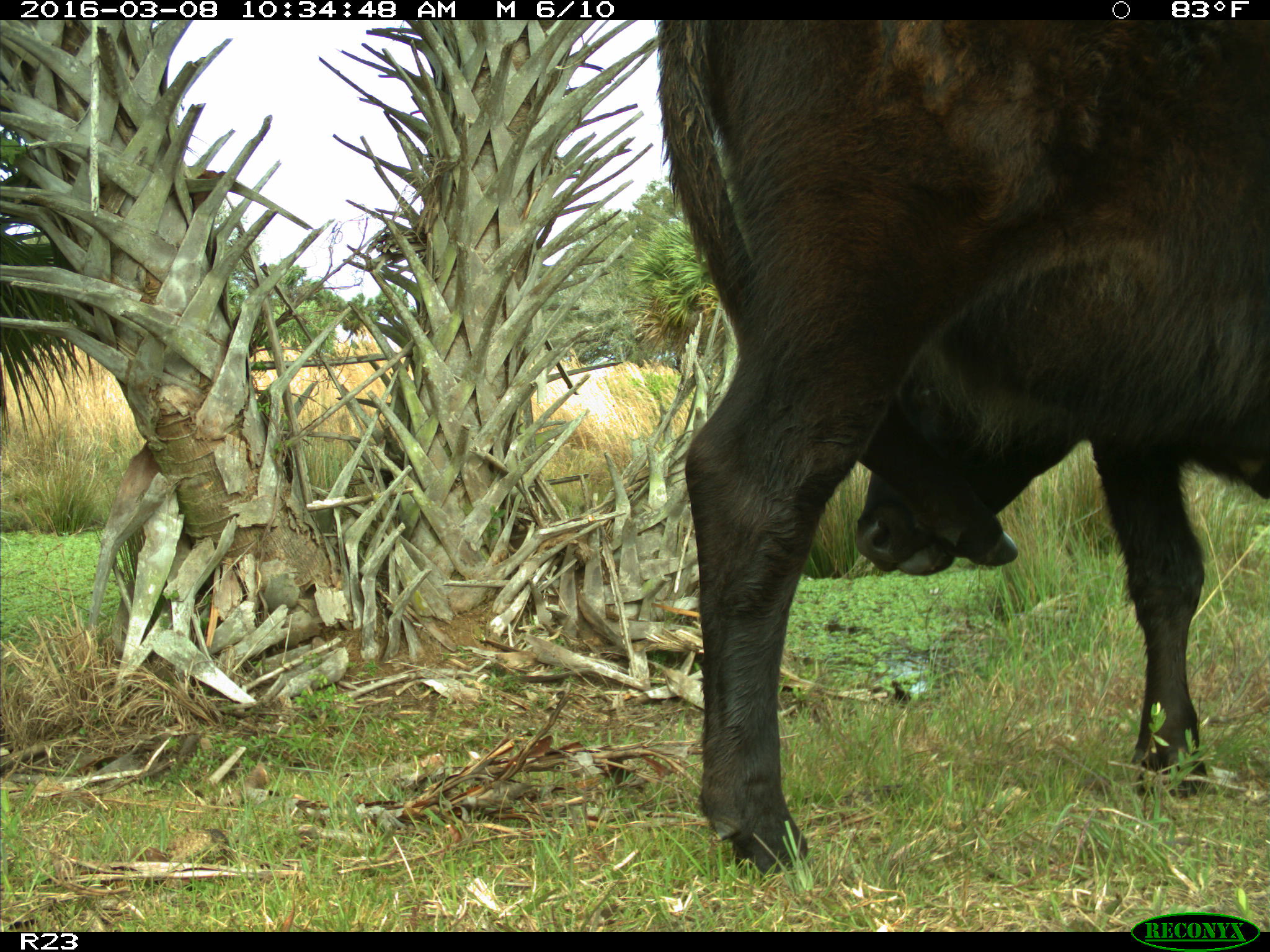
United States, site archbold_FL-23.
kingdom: Animalia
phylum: Chordata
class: Mammalia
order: Artiodactyla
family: Bovidae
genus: Bos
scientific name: Bos taurus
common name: domestic cow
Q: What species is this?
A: Bos taurus (domestic cow).